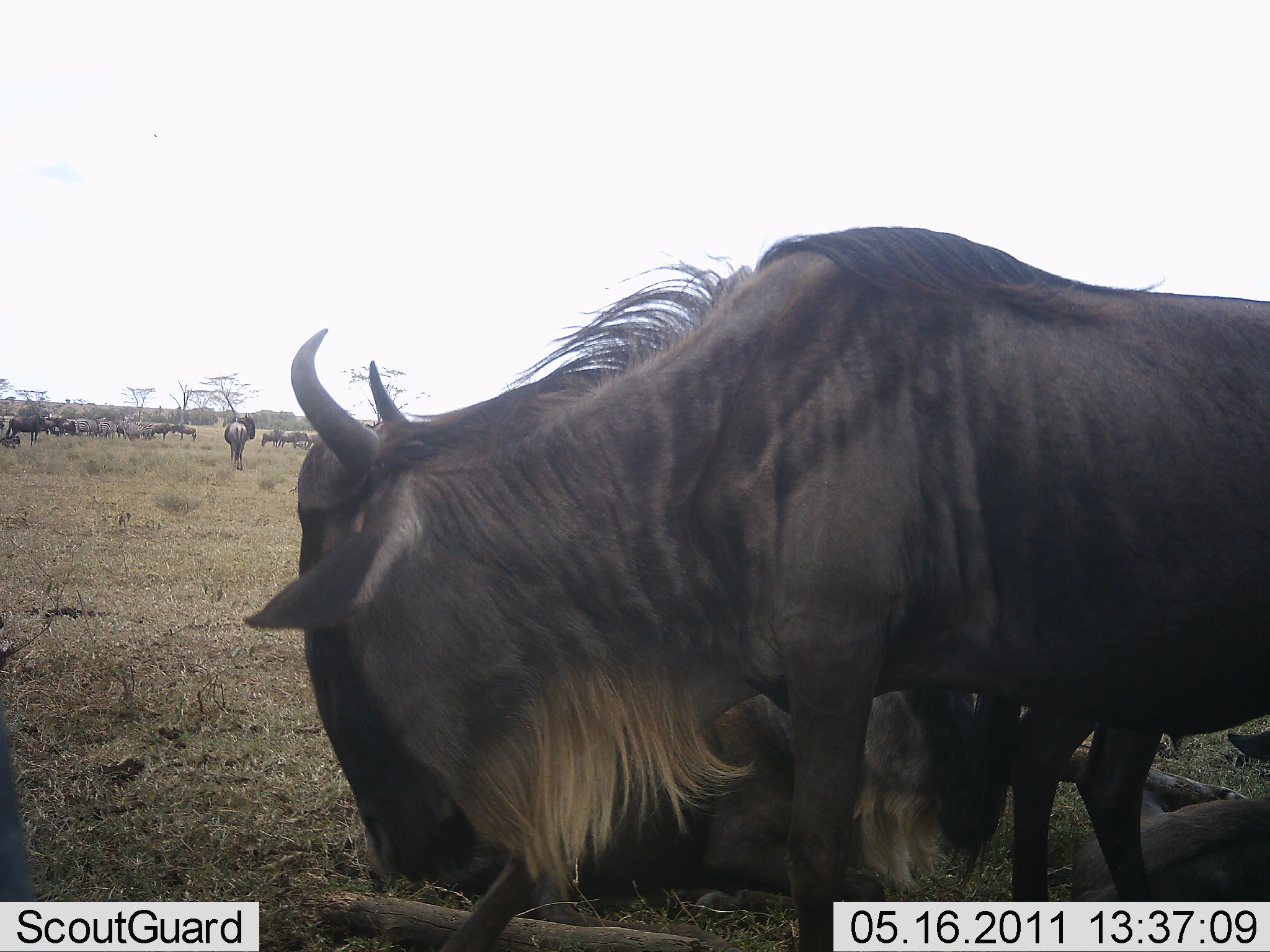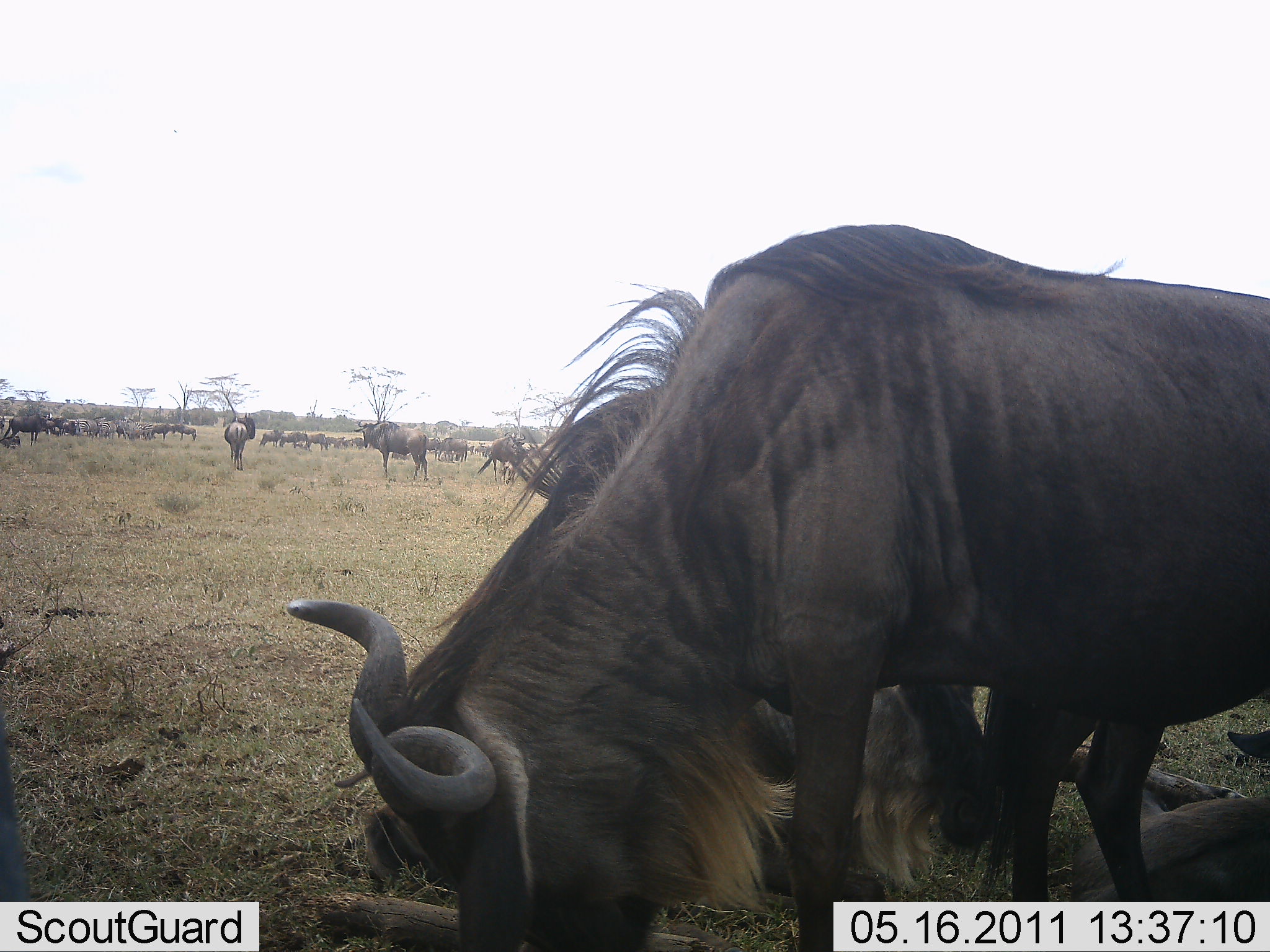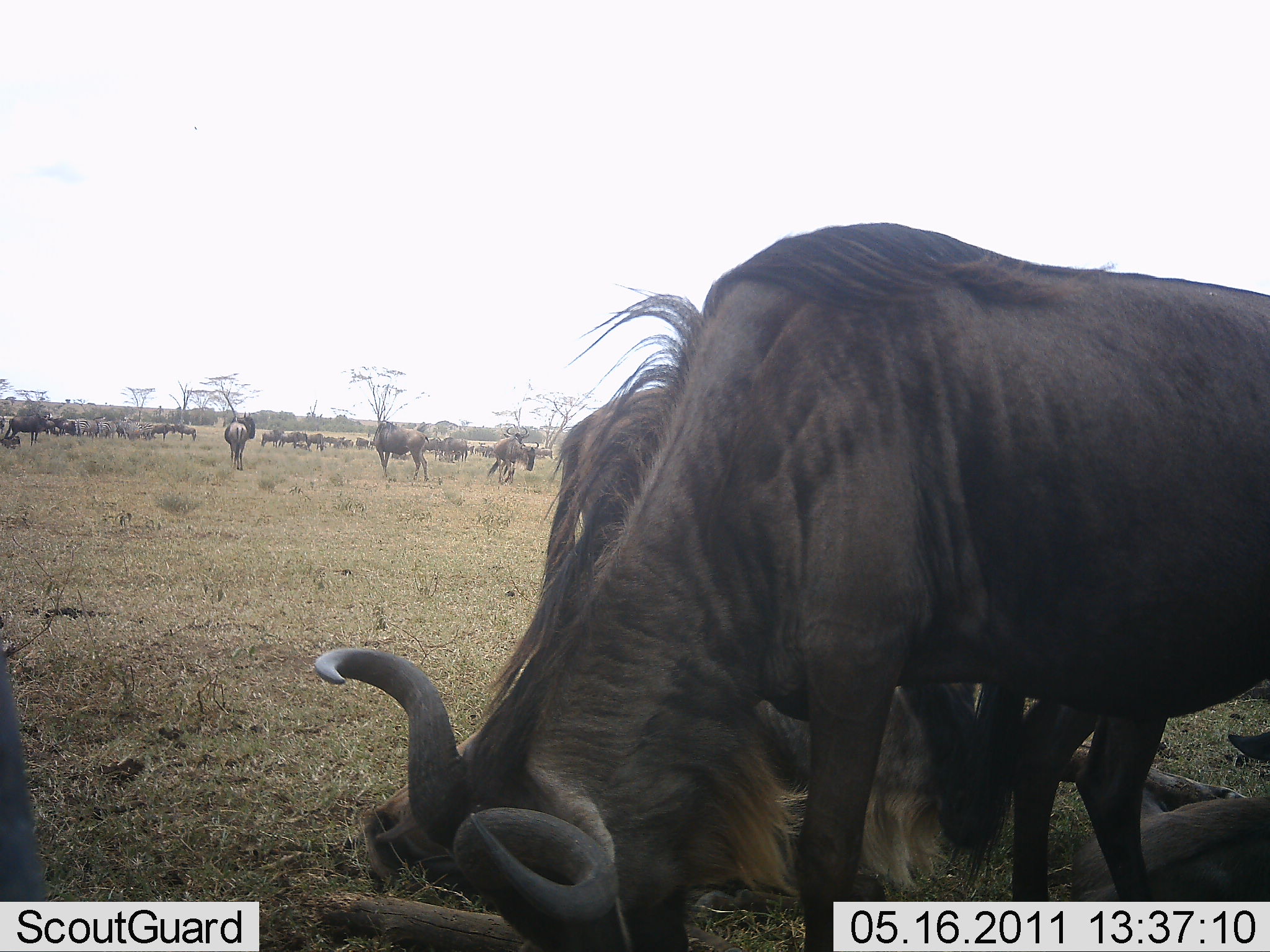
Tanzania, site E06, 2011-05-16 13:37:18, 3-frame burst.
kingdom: Animalia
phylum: Chordata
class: Mammalia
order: Artiodactyla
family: Bovidae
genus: Connochaetes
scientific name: Connochaetes taurinus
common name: blue wildebeest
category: wildebeest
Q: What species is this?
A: Wildebeest (blue wildebeest) (Connochaetes taurinus).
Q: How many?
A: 11-50.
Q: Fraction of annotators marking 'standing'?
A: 62%.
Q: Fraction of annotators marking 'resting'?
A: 31%.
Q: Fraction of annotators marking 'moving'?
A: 23%.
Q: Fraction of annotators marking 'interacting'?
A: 0%.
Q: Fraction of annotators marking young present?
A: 0%.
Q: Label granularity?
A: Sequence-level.